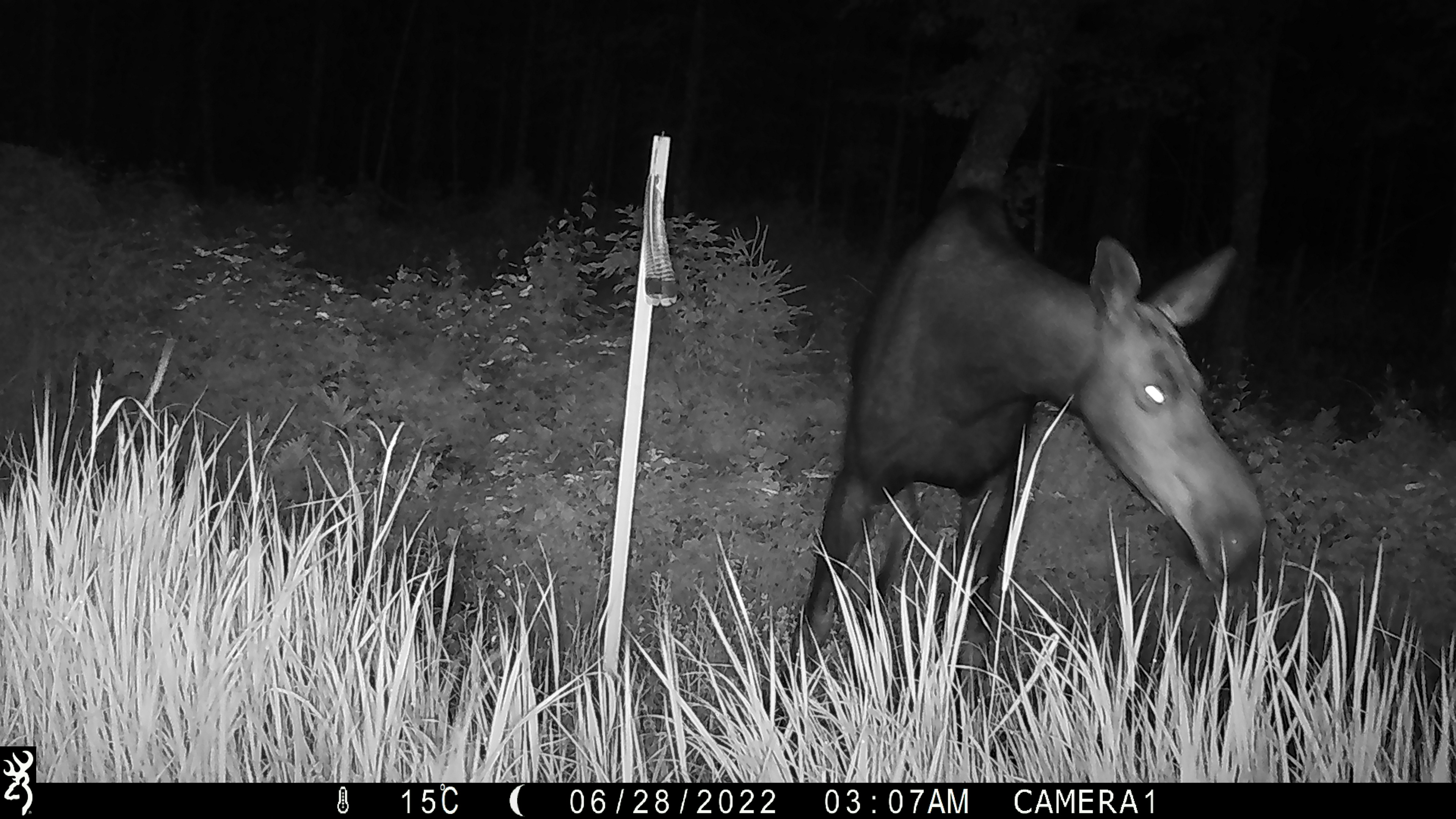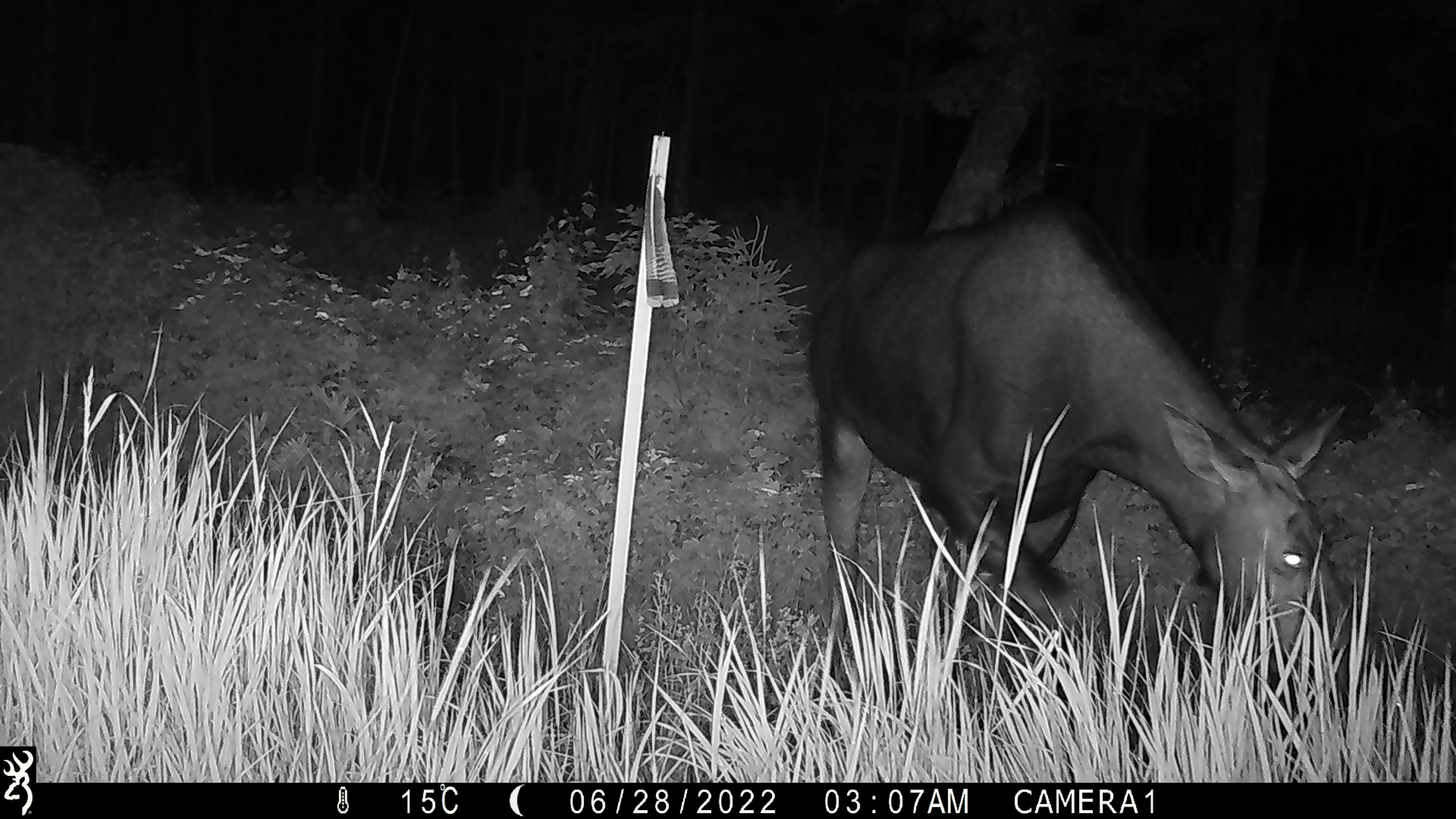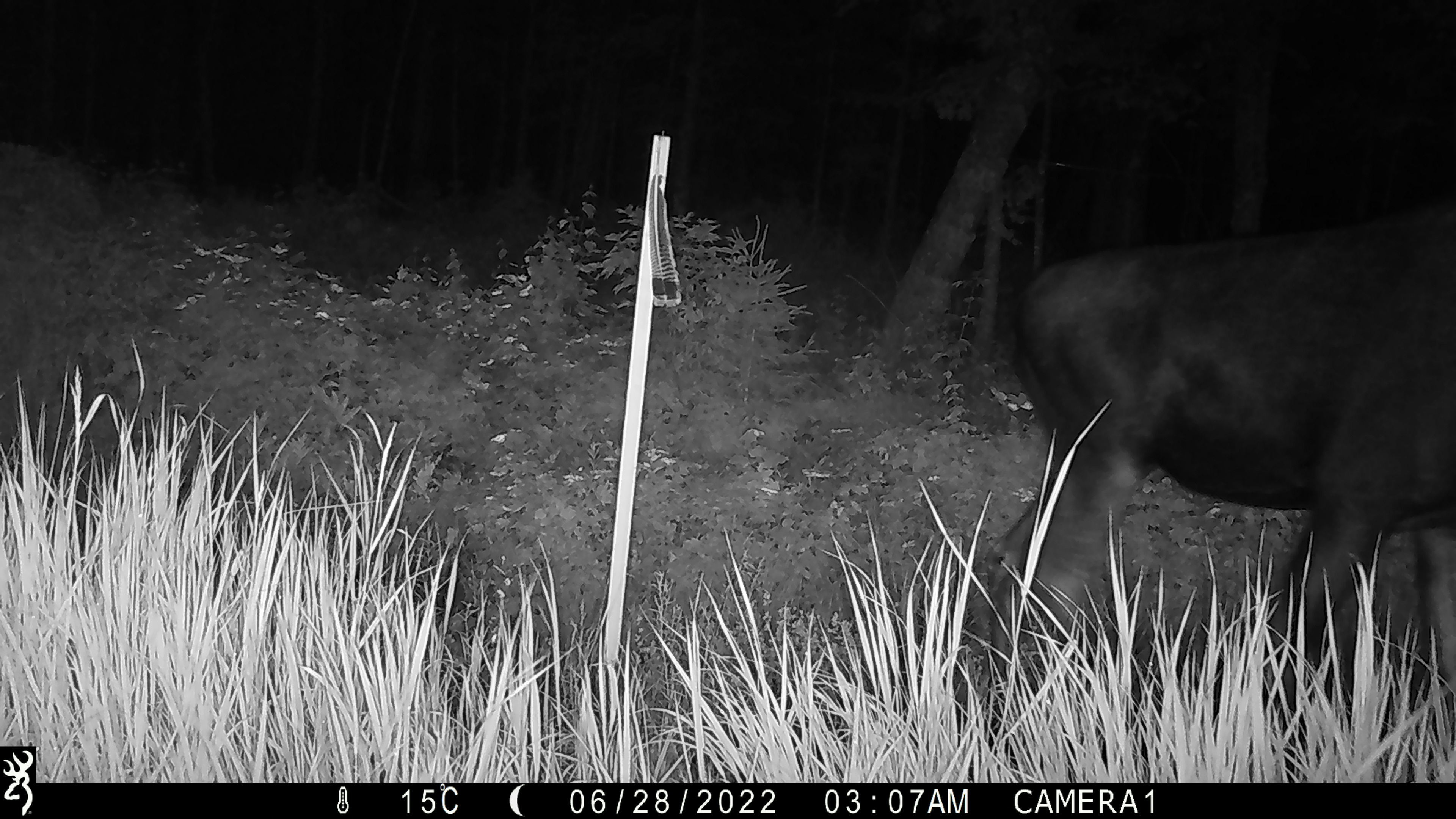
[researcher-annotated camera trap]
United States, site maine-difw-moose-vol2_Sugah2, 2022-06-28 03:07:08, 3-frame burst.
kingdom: Animalia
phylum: Chordata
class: Mammalia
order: Artiodactyla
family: Cervidae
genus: Alces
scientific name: Alces alces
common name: moose